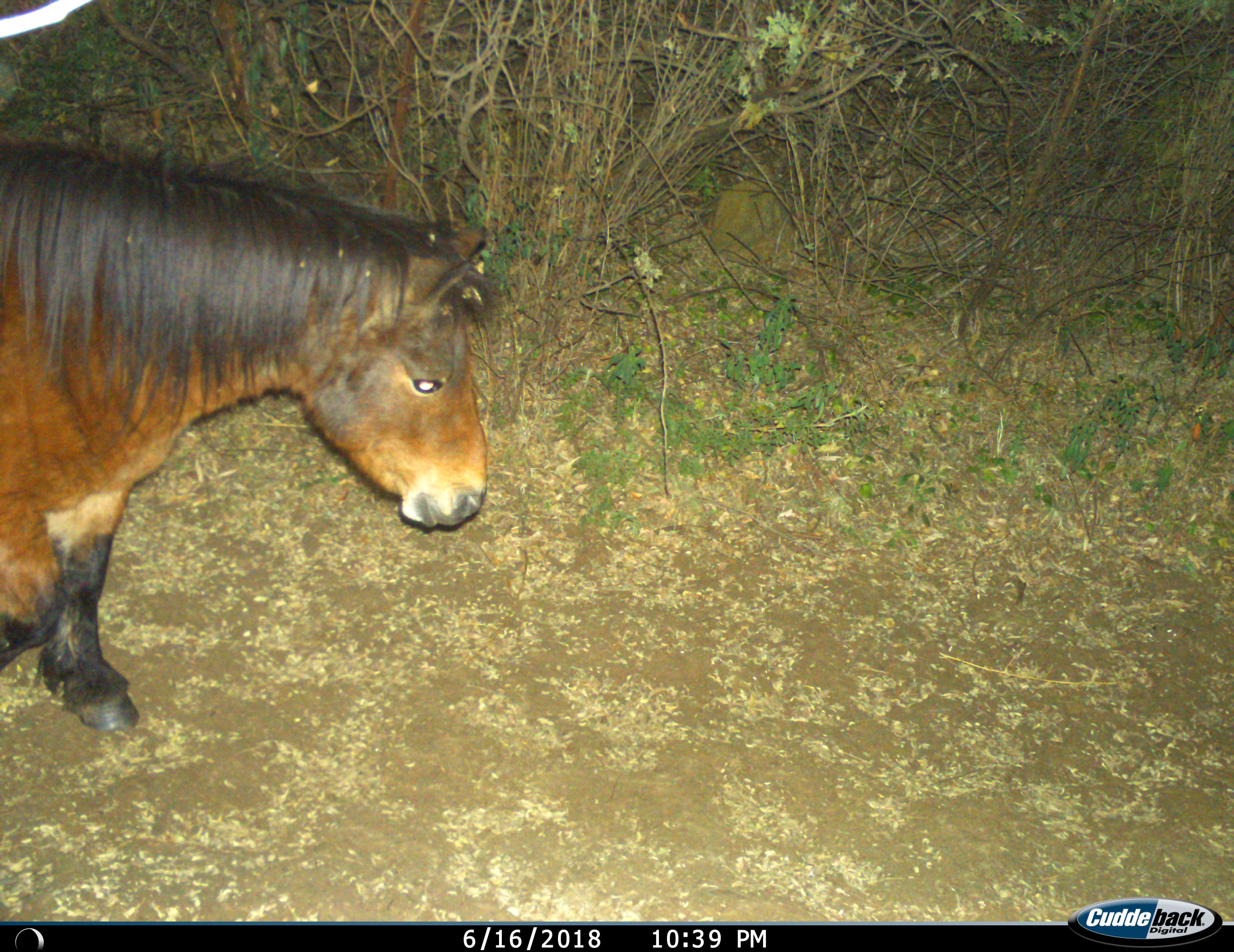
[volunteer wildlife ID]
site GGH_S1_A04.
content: unidentified animal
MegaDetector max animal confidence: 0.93